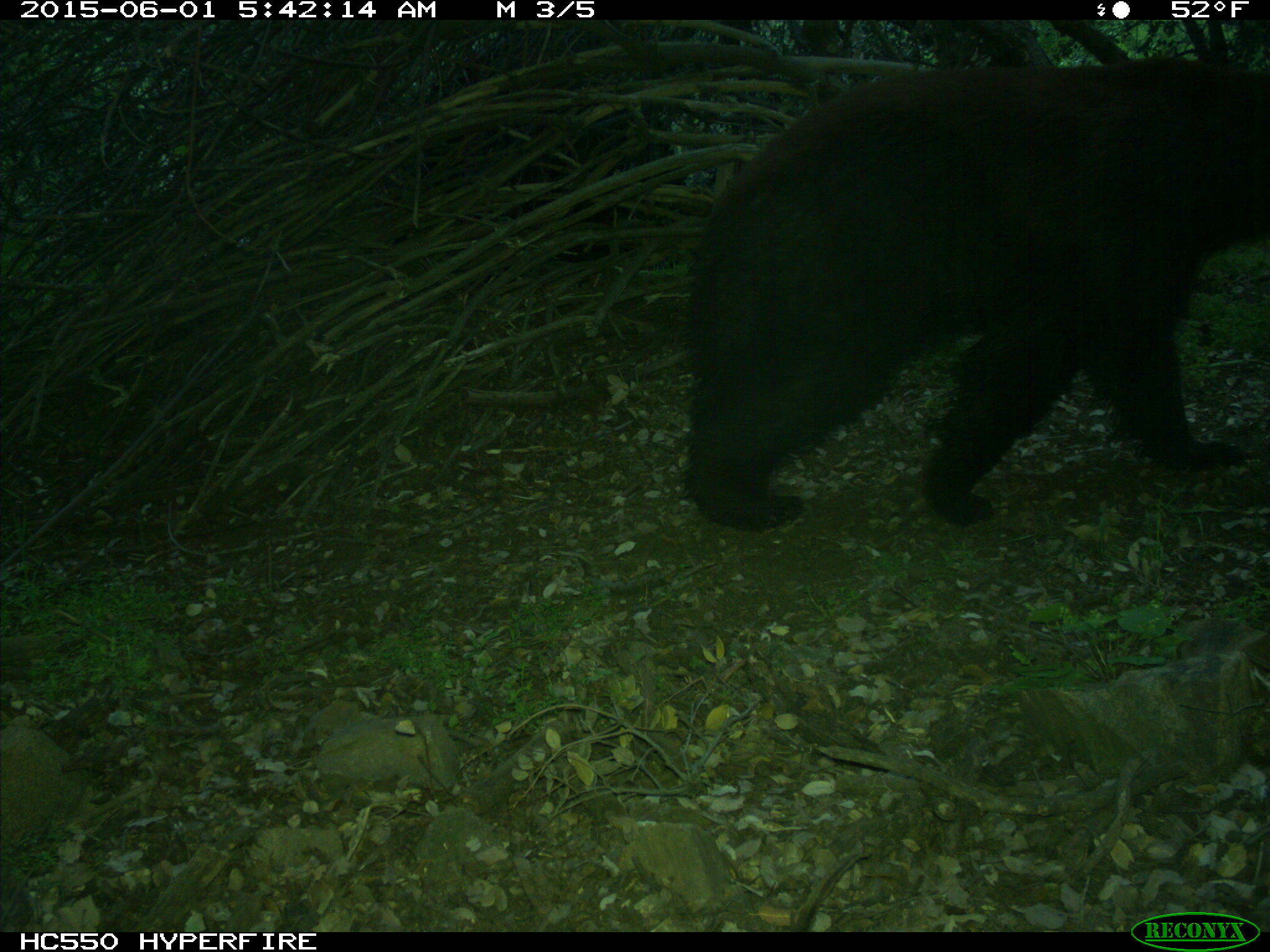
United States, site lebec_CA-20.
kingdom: Animalia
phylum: Chordata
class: Mammalia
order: Carnivora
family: Ursidae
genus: Ursus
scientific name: Ursus americanus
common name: american black bear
Ursus americanus (american black bear).